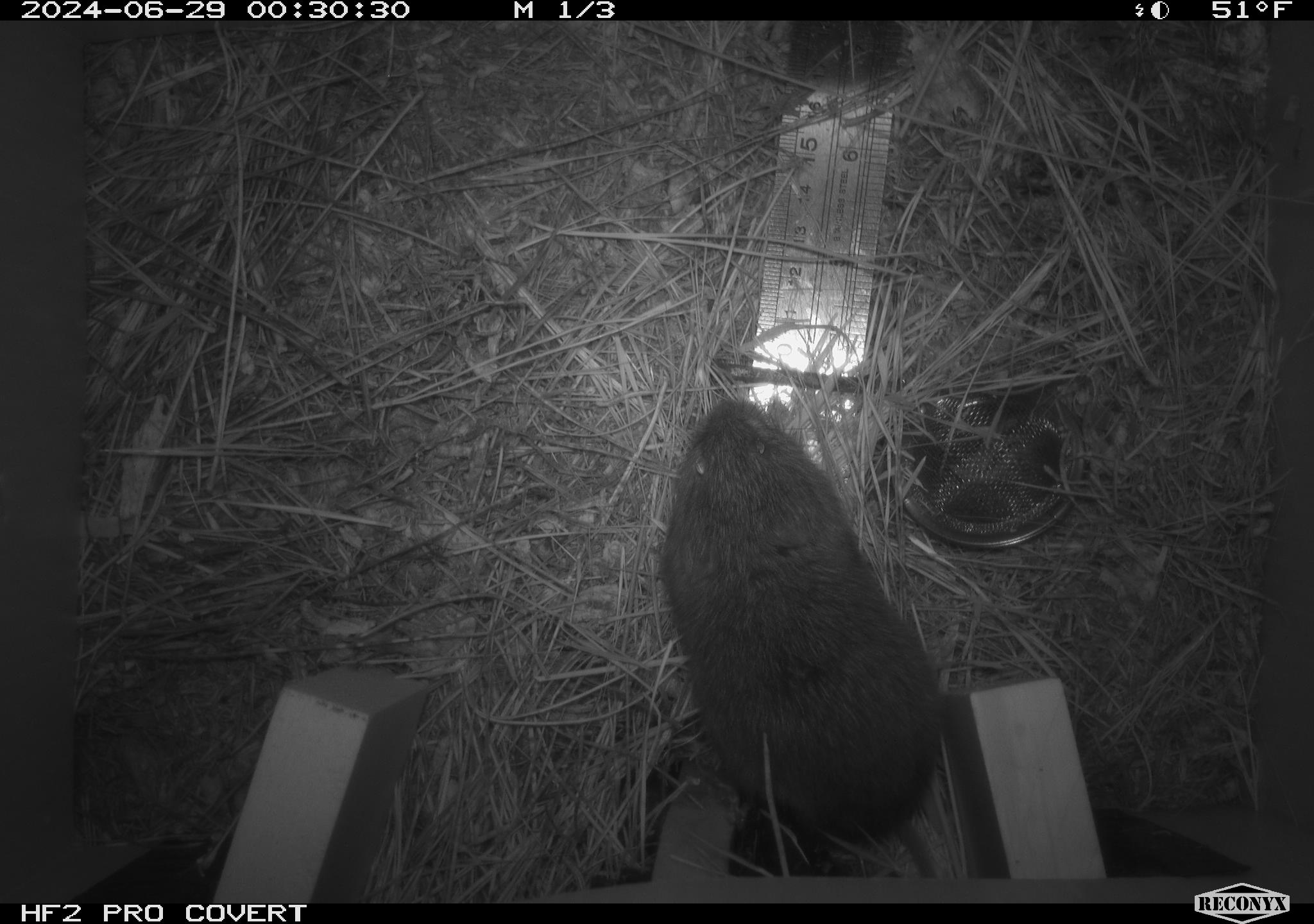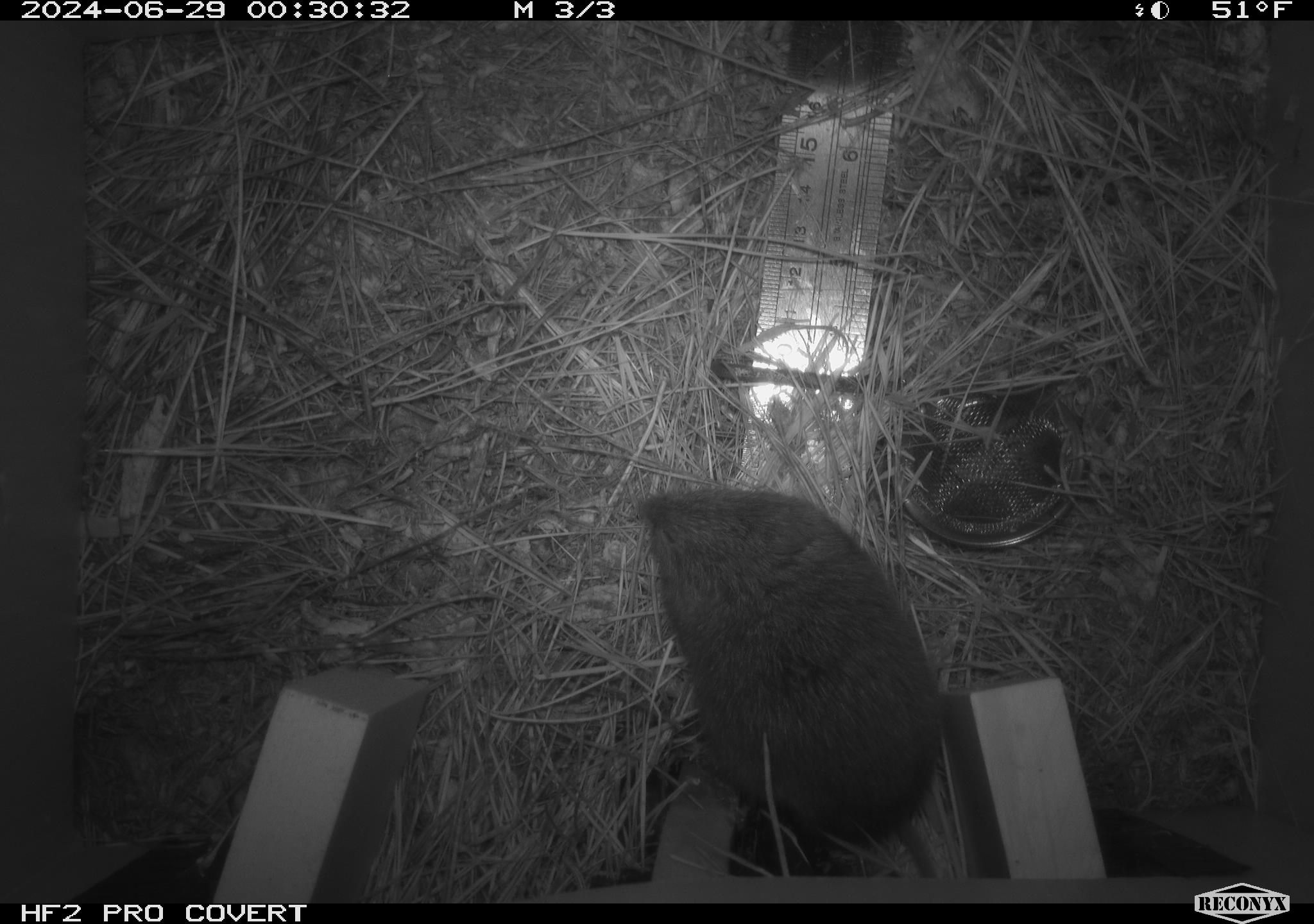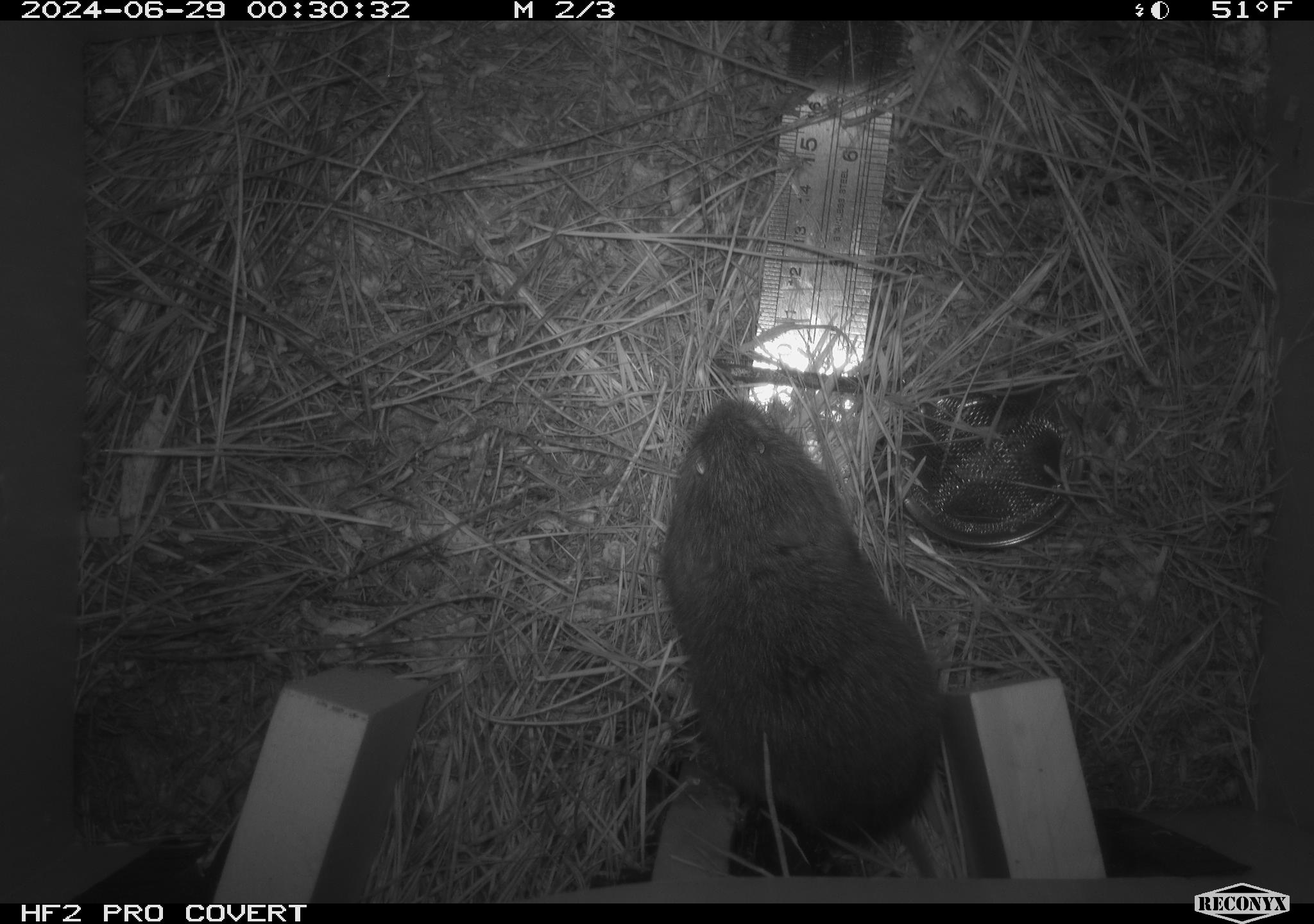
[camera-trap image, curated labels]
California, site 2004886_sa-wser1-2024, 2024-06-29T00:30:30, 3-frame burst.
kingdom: Animalia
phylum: Chordata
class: Mammalia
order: Rodentia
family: Cricetidae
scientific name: Arvicolinae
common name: voles, lemmings, and muskrats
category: arvicolinae subfamily